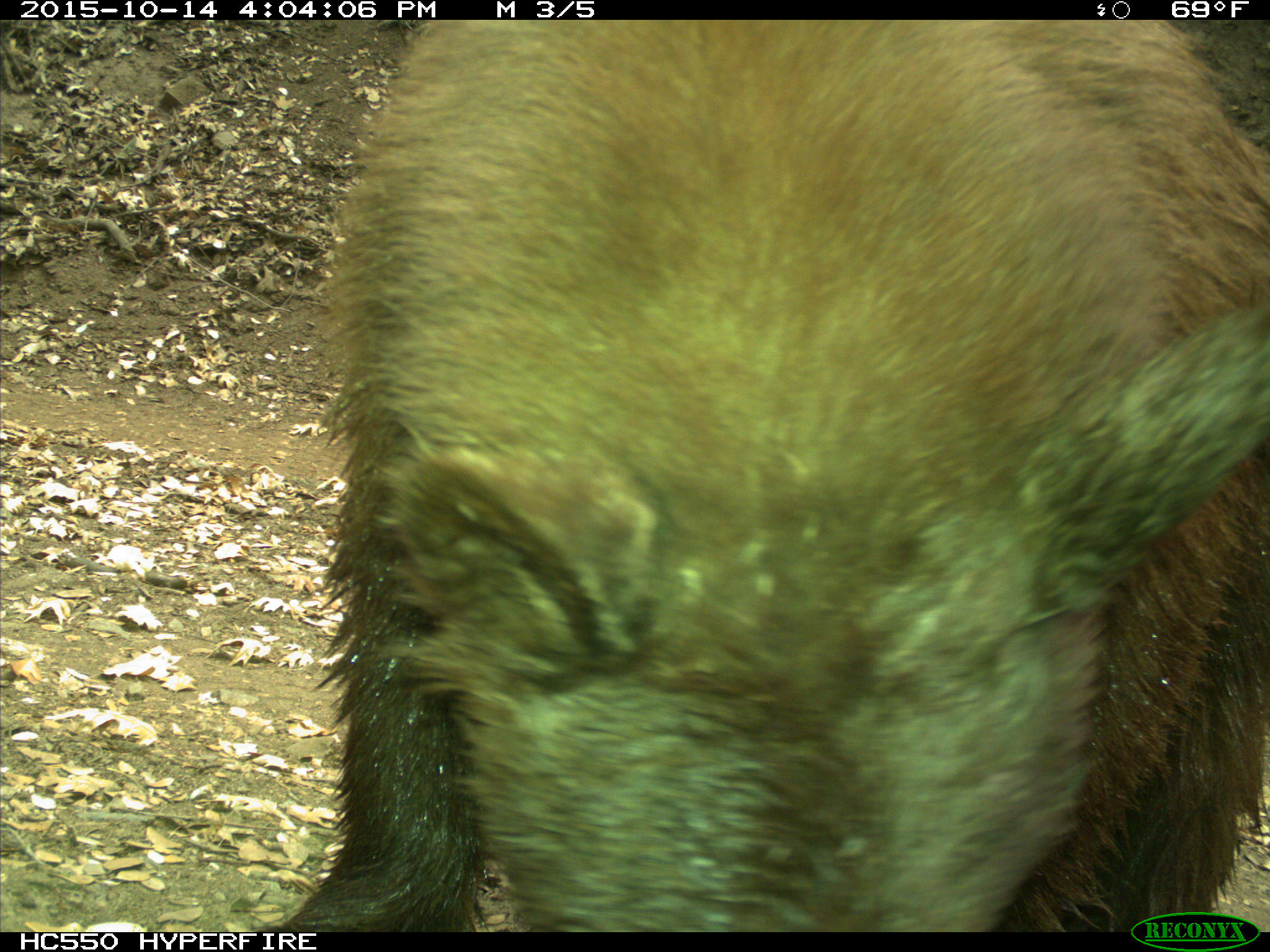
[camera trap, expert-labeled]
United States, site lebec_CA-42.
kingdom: Animalia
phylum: Chordata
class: Mammalia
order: Carnivora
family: Ursidae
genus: Ursus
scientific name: Ursus americanus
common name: american black bear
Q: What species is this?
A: Ursus americanus (american black bear).